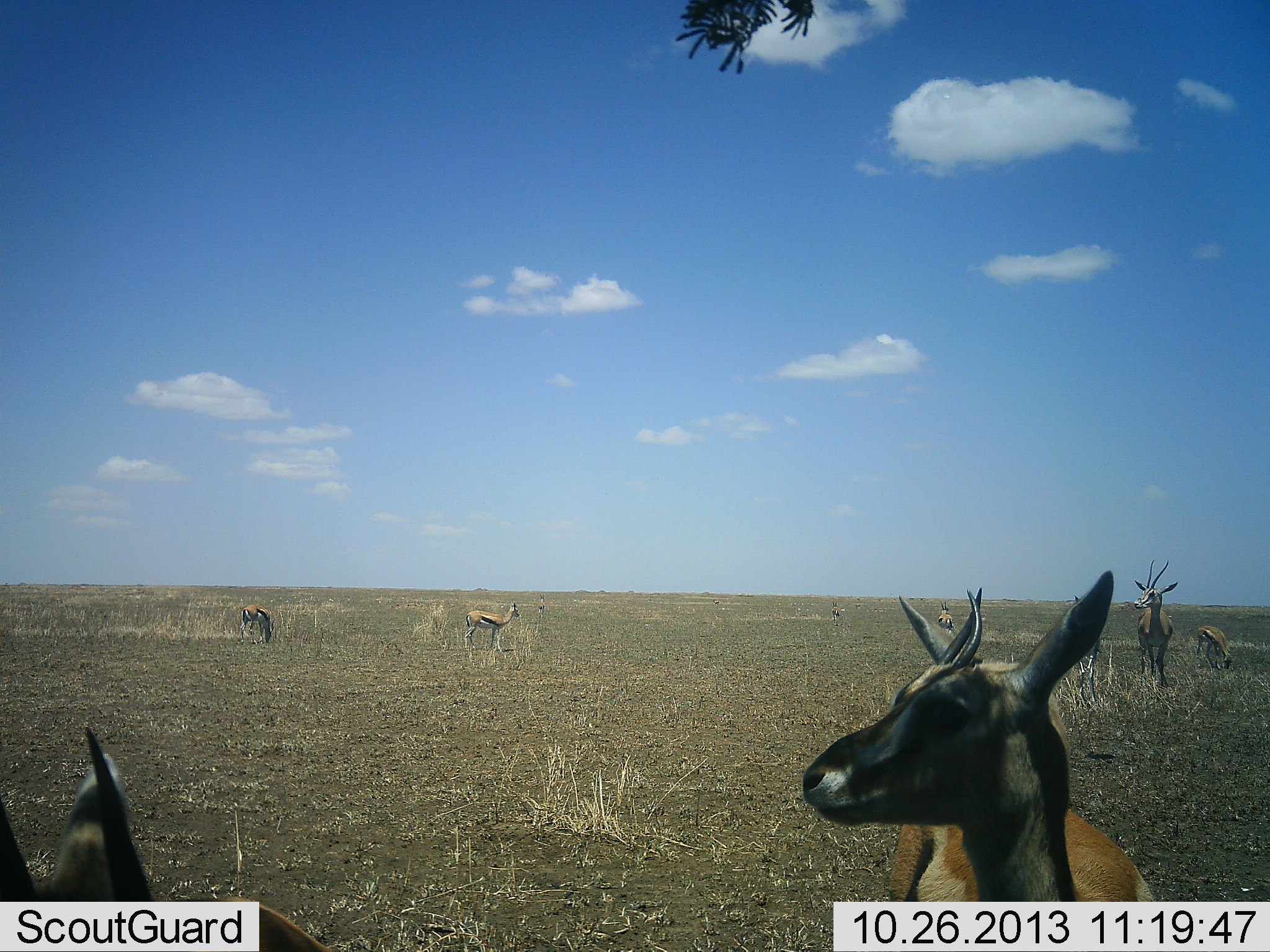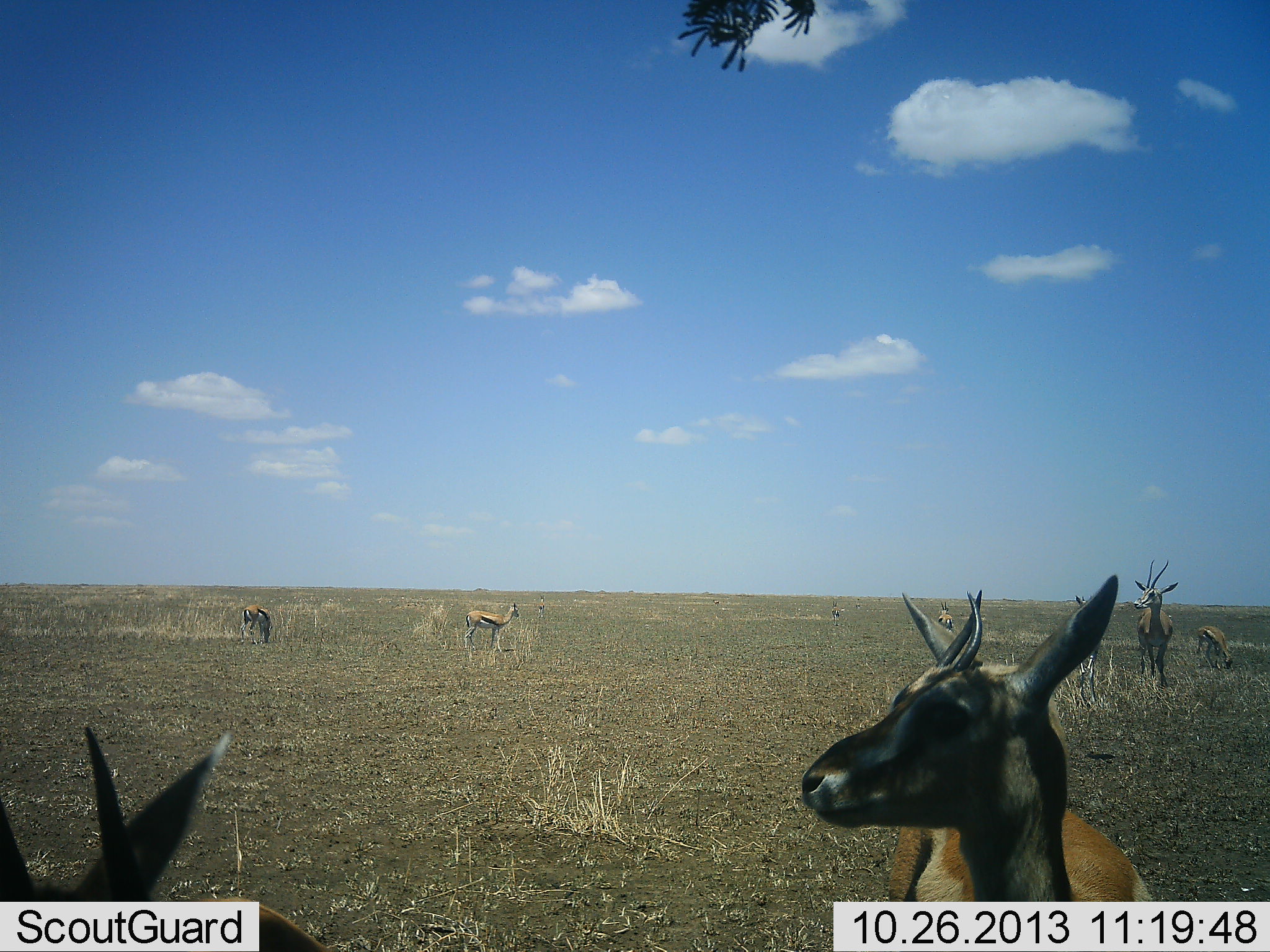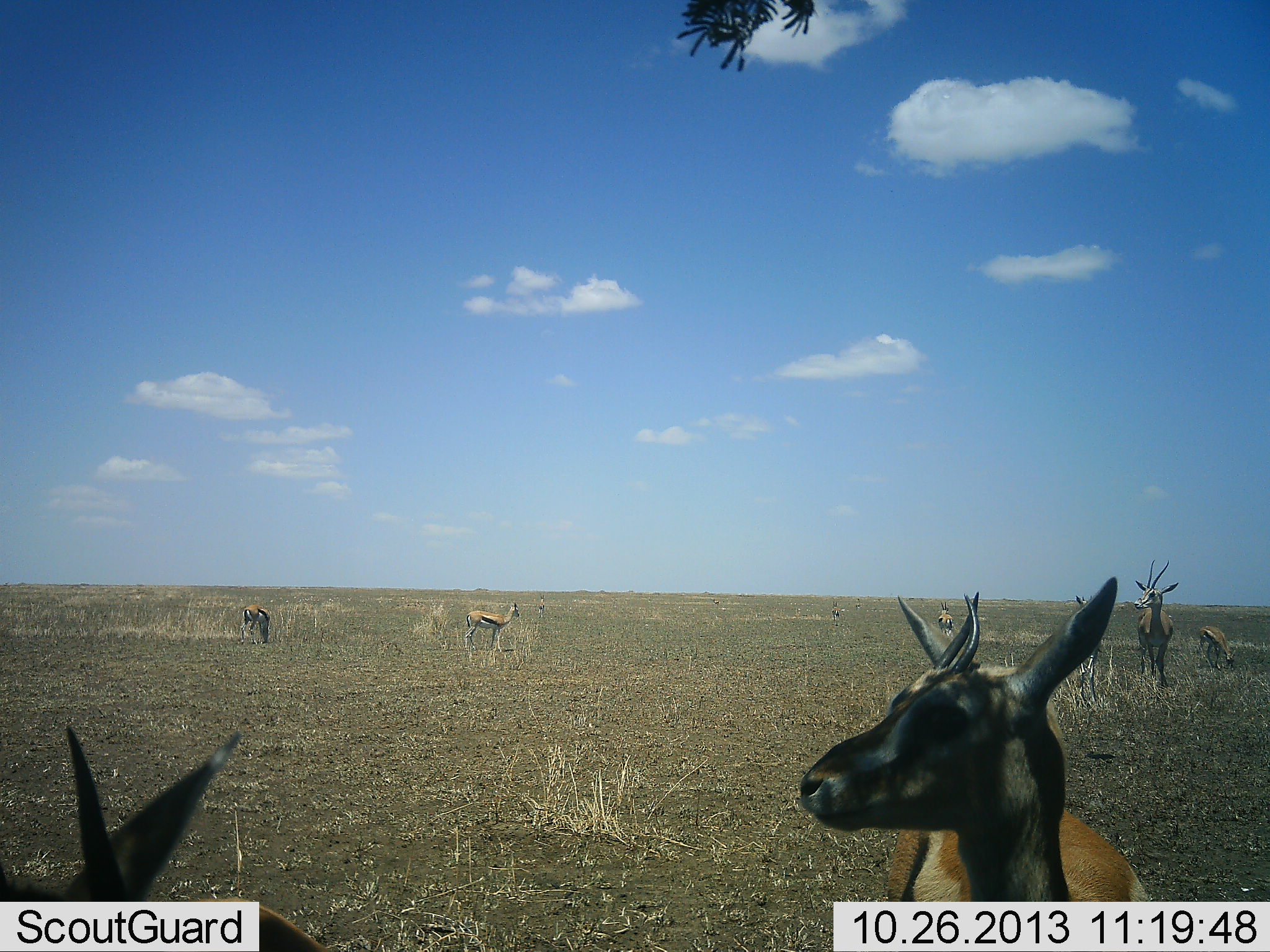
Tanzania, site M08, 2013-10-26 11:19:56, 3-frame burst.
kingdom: Animalia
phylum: Chordata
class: Mammalia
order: Artiodactyla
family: Bovidae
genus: Eudorcas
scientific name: Eudorcas thomsonii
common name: thomson's gazelle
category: gazellethomsons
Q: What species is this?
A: Gazellethomsons (thomson's gazelle) (Eudorcas thomsonii).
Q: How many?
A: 8.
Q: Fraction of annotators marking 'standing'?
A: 94%.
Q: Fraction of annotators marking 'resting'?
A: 6%.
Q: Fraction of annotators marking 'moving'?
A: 17%.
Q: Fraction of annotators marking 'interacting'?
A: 0%.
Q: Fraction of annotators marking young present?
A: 6%.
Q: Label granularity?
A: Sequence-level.